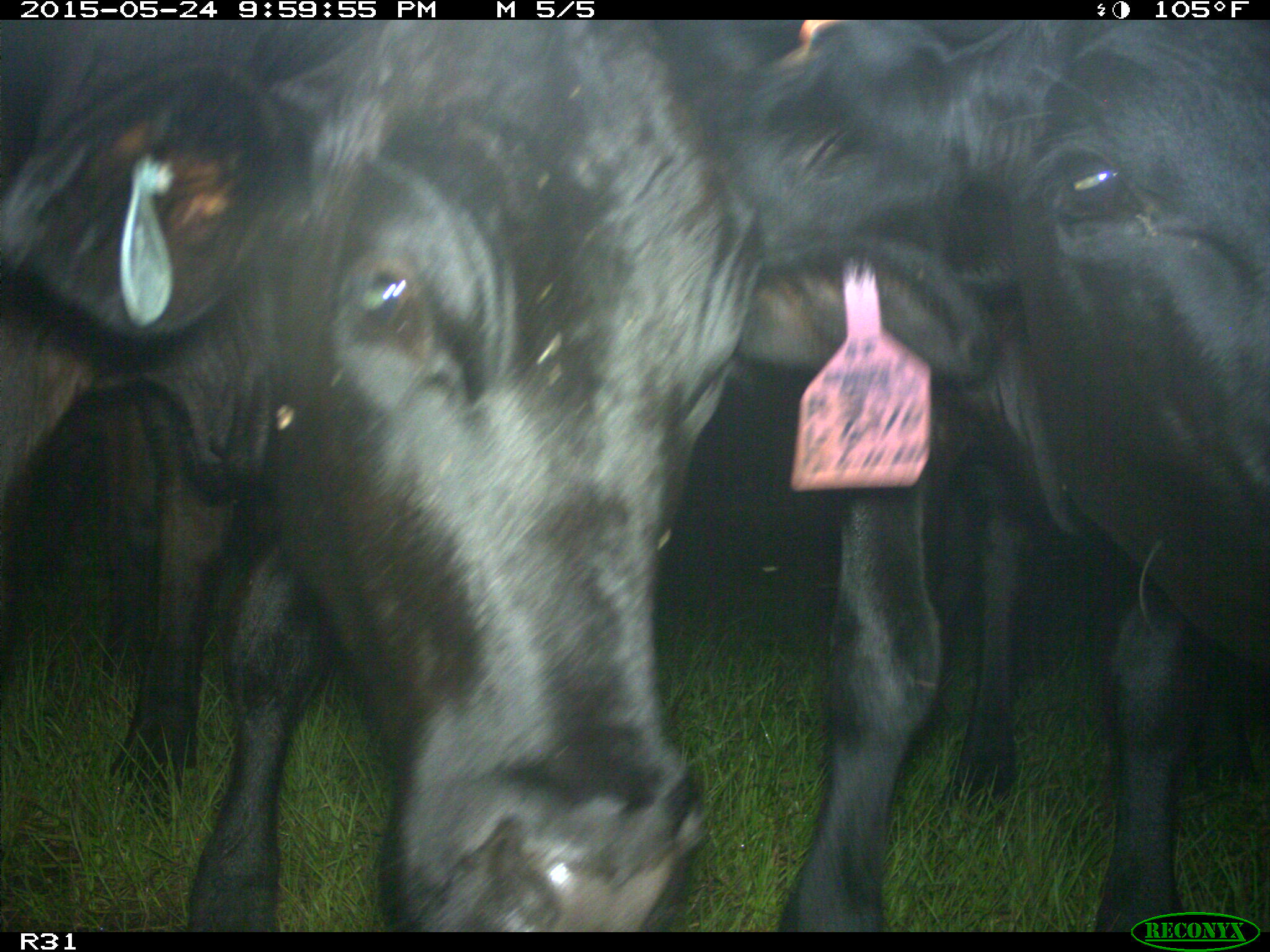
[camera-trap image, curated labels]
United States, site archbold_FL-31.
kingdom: Animalia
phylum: Chordata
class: Mammalia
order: Artiodactyla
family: Bovidae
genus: Bos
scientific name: Bos taurus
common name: domestic cow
Bos taurus (domestic cow).